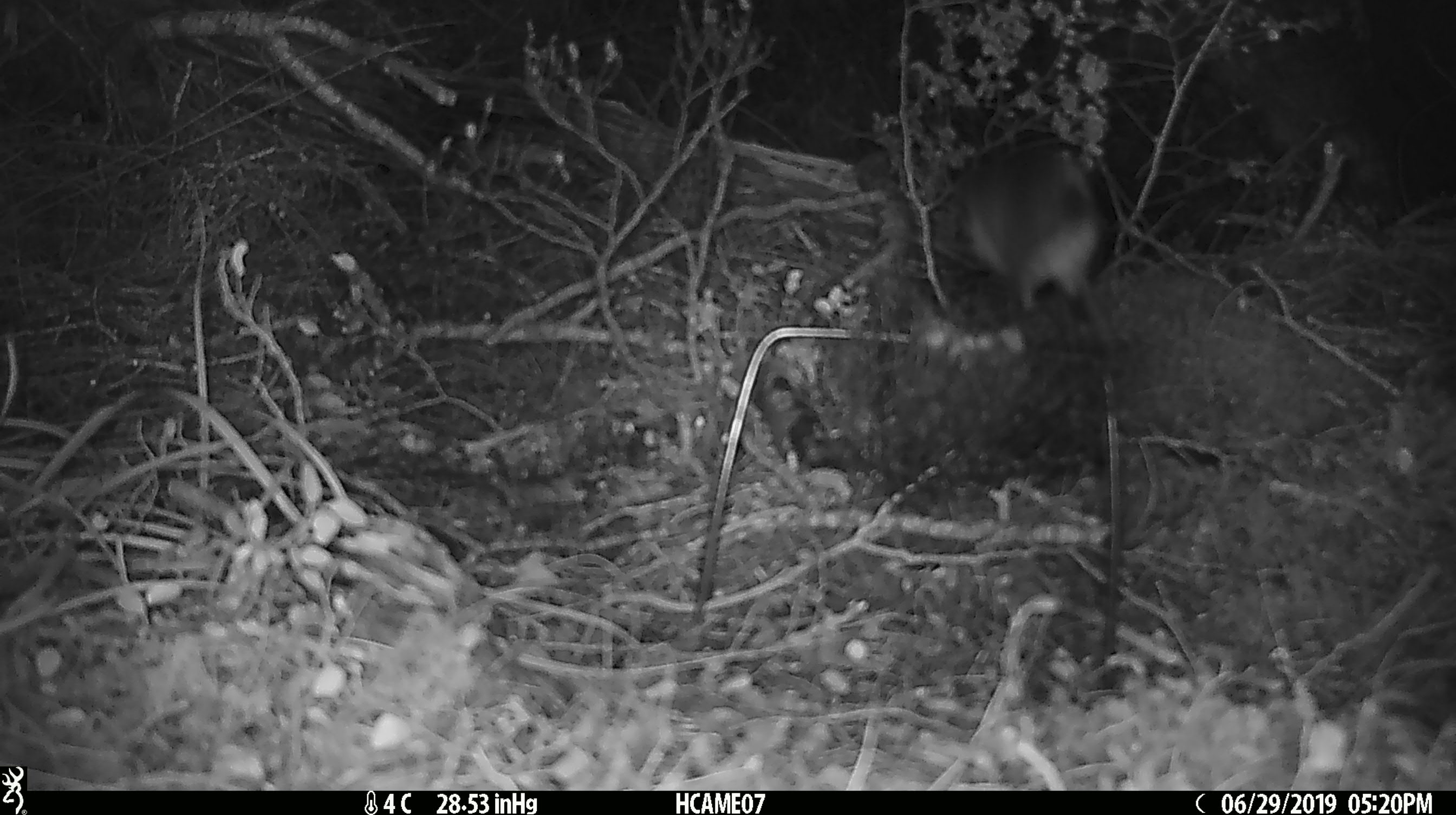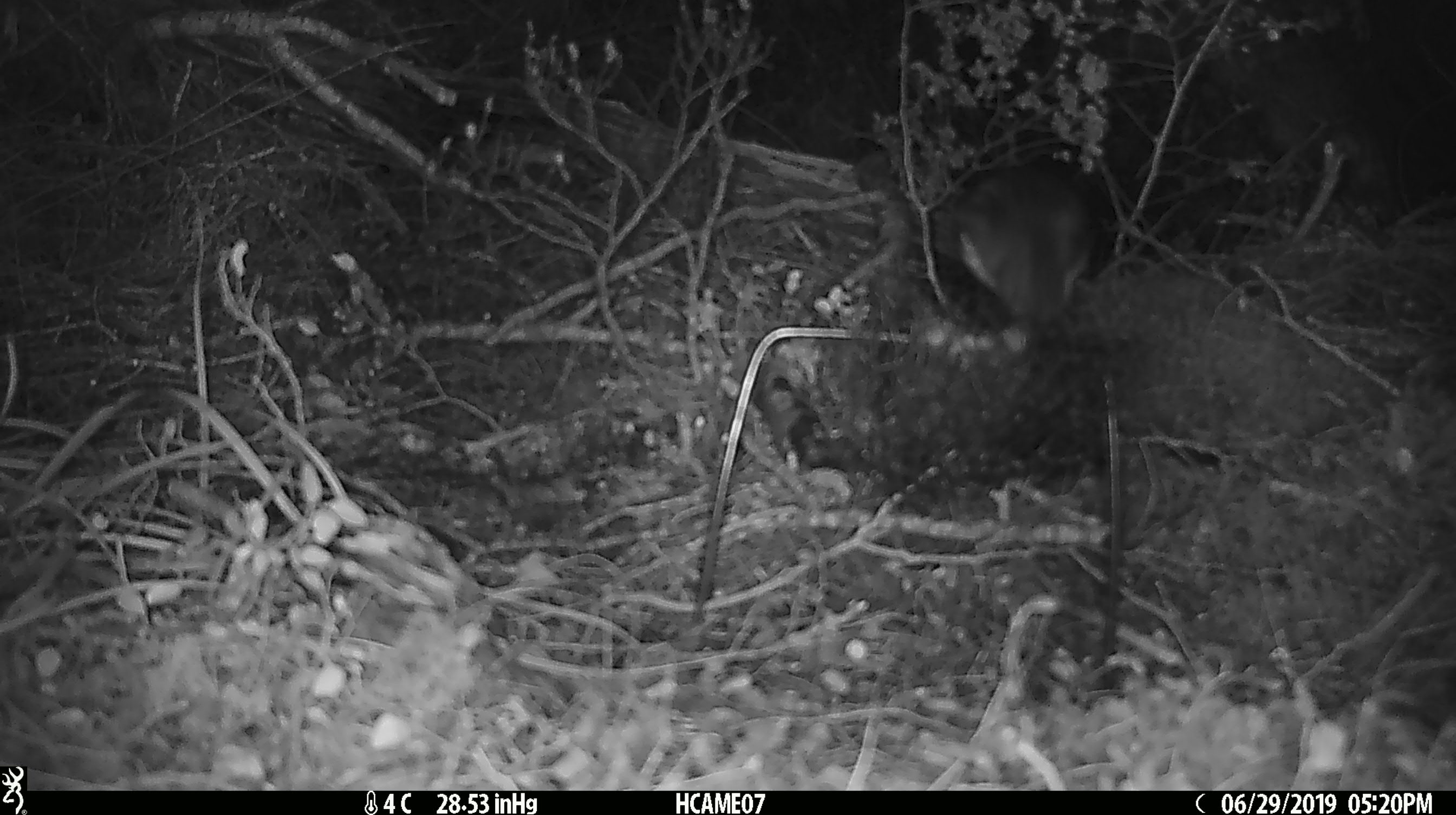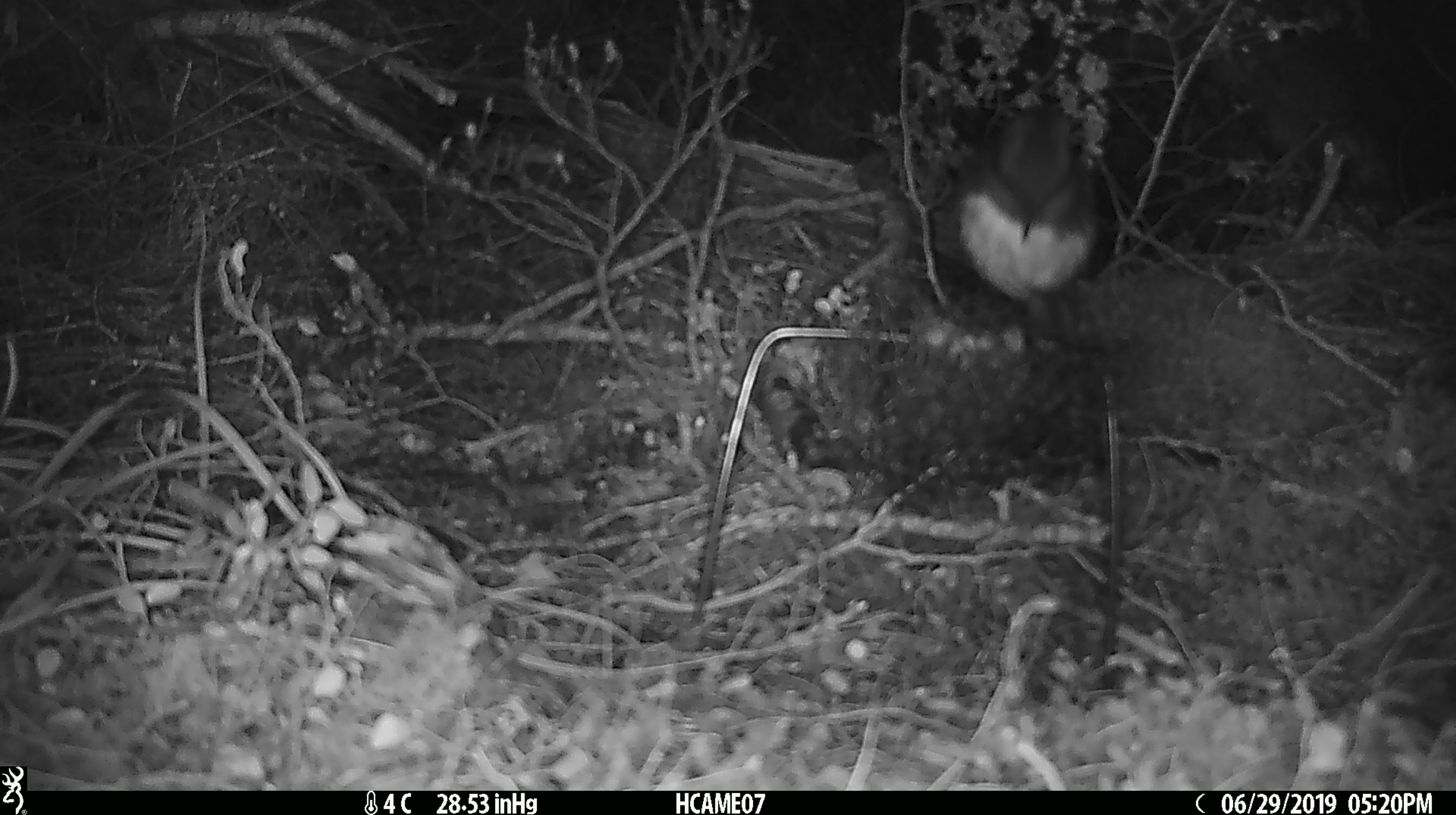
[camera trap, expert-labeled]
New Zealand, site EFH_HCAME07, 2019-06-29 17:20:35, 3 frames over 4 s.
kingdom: Animalia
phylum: Chordata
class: Aves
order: Passeriformes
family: Petroicidae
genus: Petroica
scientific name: Petroica australis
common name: new zealand robin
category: robin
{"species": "robin (new zealand robin) (Petroica australis)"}